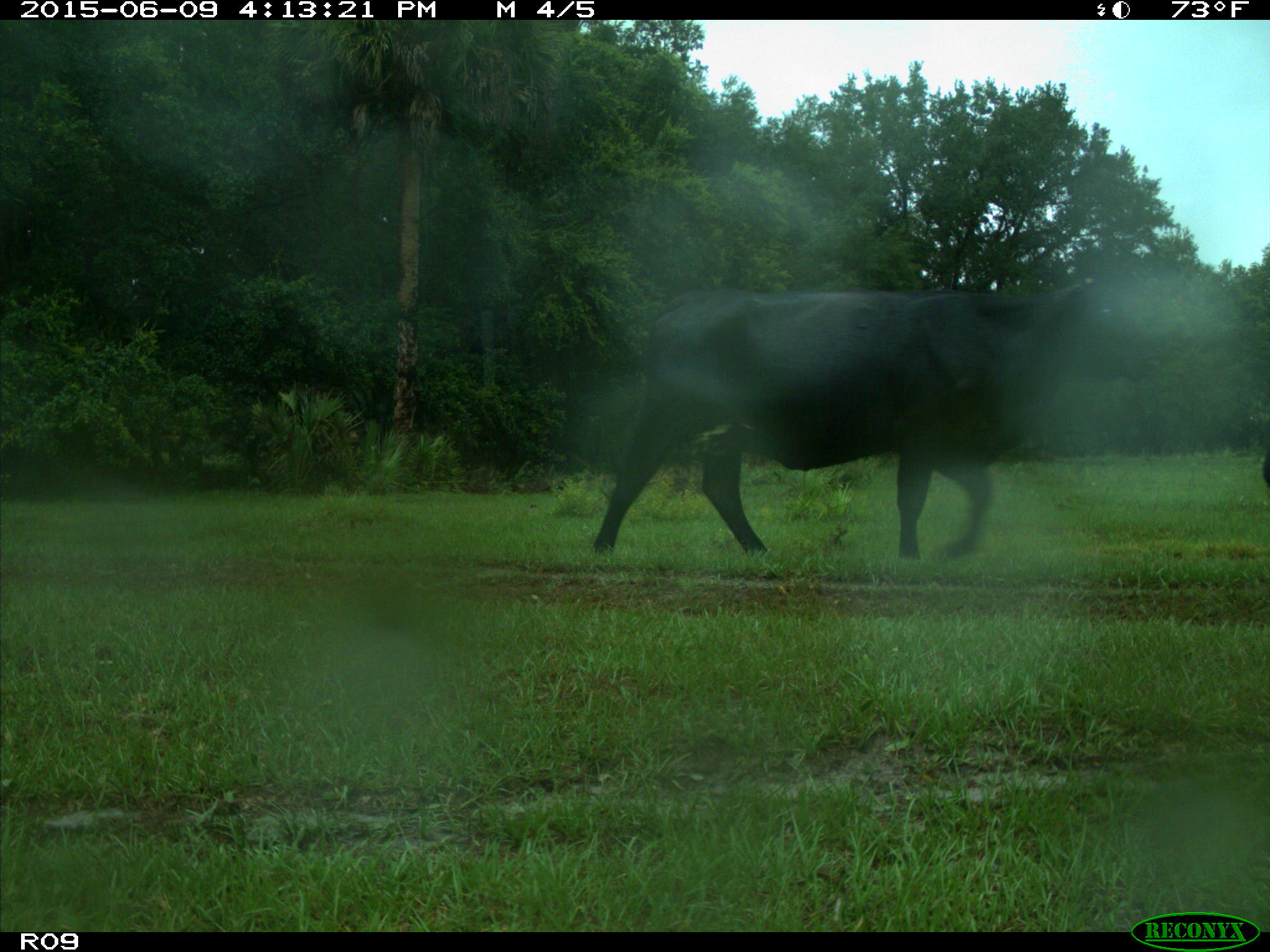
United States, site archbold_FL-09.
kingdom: Animalia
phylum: Chordata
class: Mammalia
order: Artiodactyla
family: Bovidae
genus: Bos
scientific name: Bos taurus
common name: domestic cow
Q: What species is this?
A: Bos taurus (domestic cow).